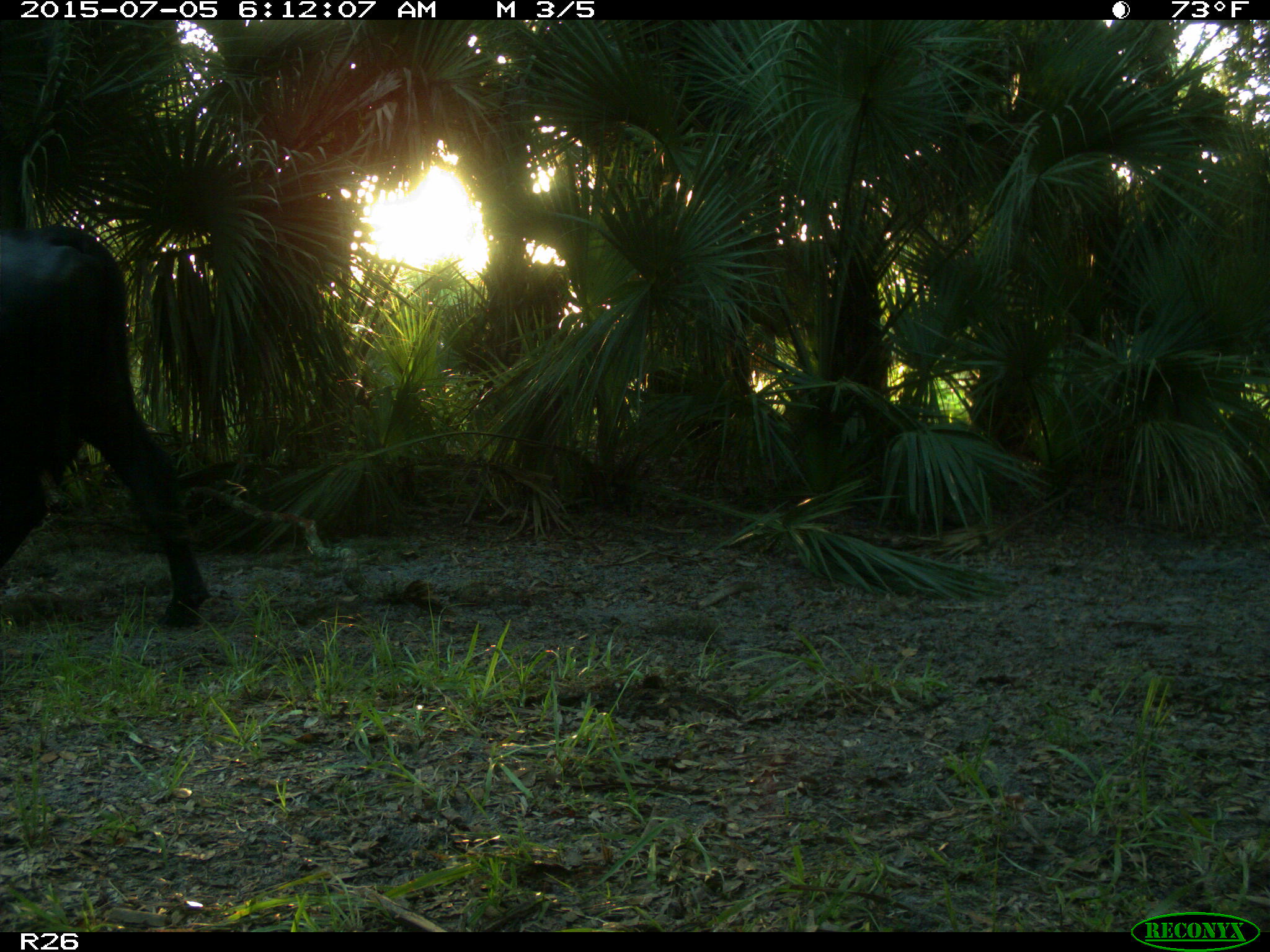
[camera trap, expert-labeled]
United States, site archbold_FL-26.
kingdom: Animalia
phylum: Chordata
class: Mammalia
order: Artiodactyla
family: Bovidae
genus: Bos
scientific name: Bos taurus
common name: domestic cow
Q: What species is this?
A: Bos taurus (domestic cow).